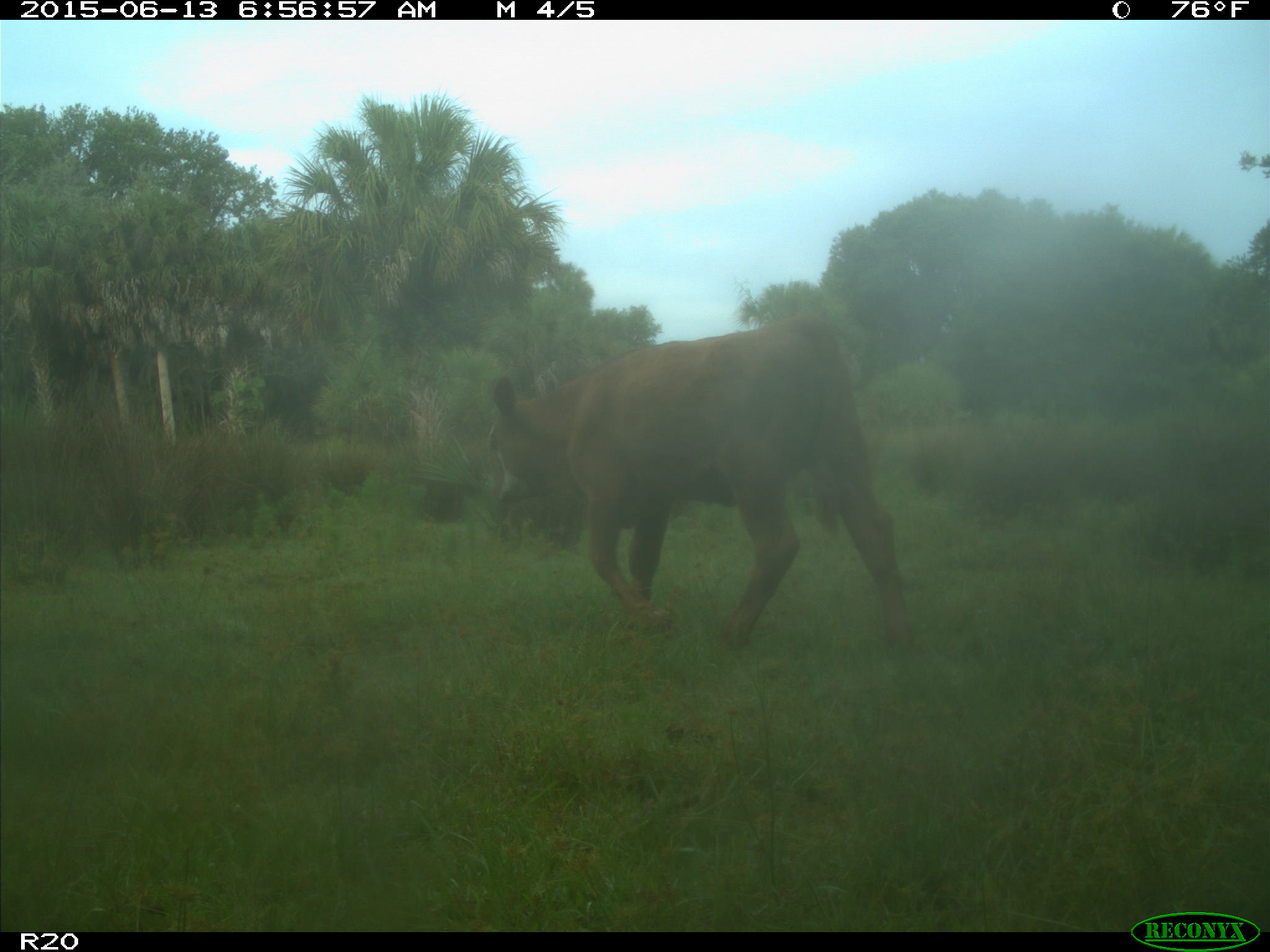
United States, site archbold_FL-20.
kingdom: Animalia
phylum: Chordata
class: Mammalia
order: Artiodactyla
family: Bovidae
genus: Bos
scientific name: Bos taurus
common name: domestic cow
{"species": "Bos taurus (domestic cow)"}